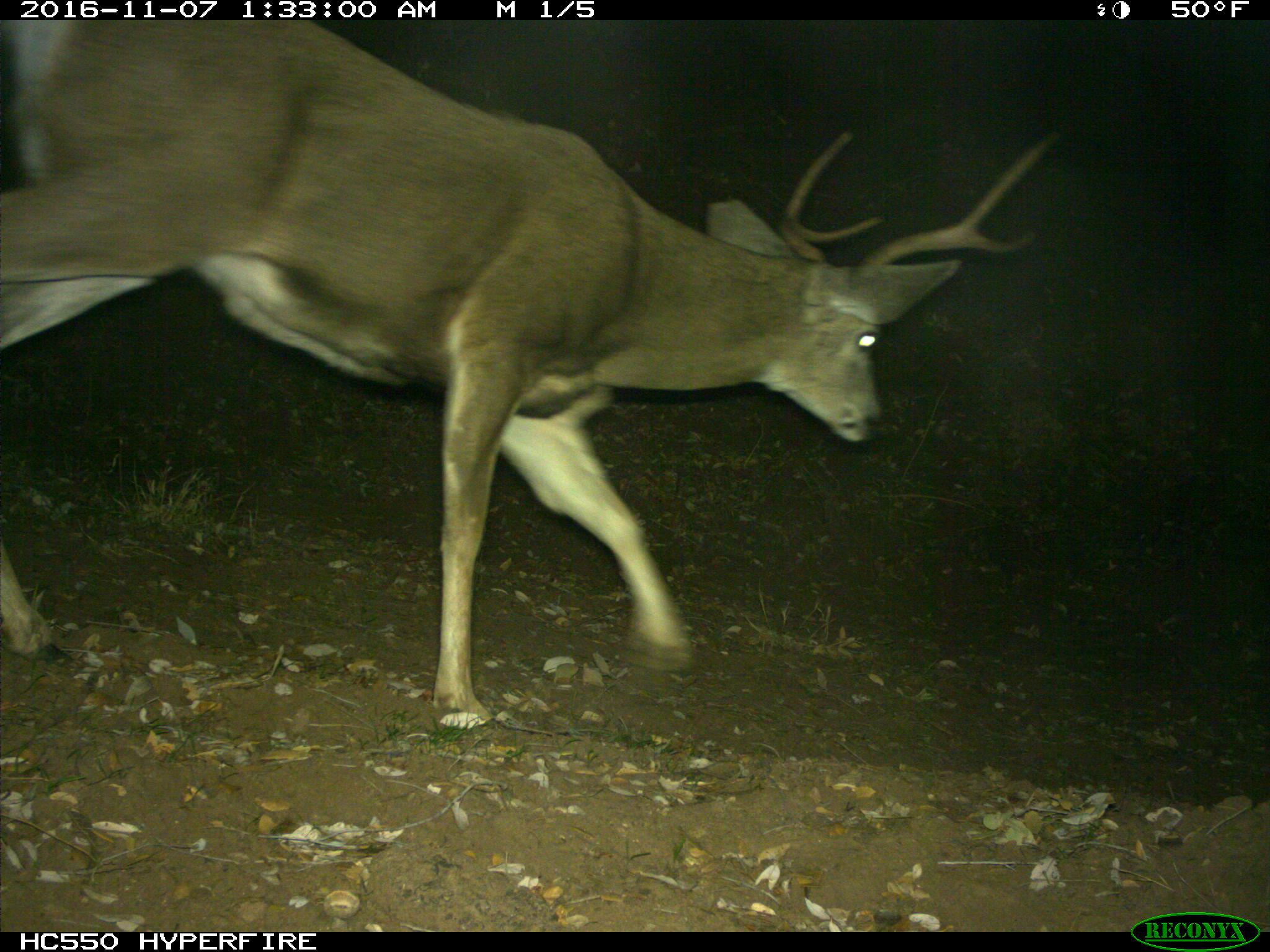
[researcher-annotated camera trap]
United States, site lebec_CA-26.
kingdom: Animalia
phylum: Chordata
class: Mammalia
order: Artiodactyla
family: Cervidae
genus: Odocoileus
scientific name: Odocoileus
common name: deer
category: unidentified deer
Unidentified deer (deer) (Odocoileus).